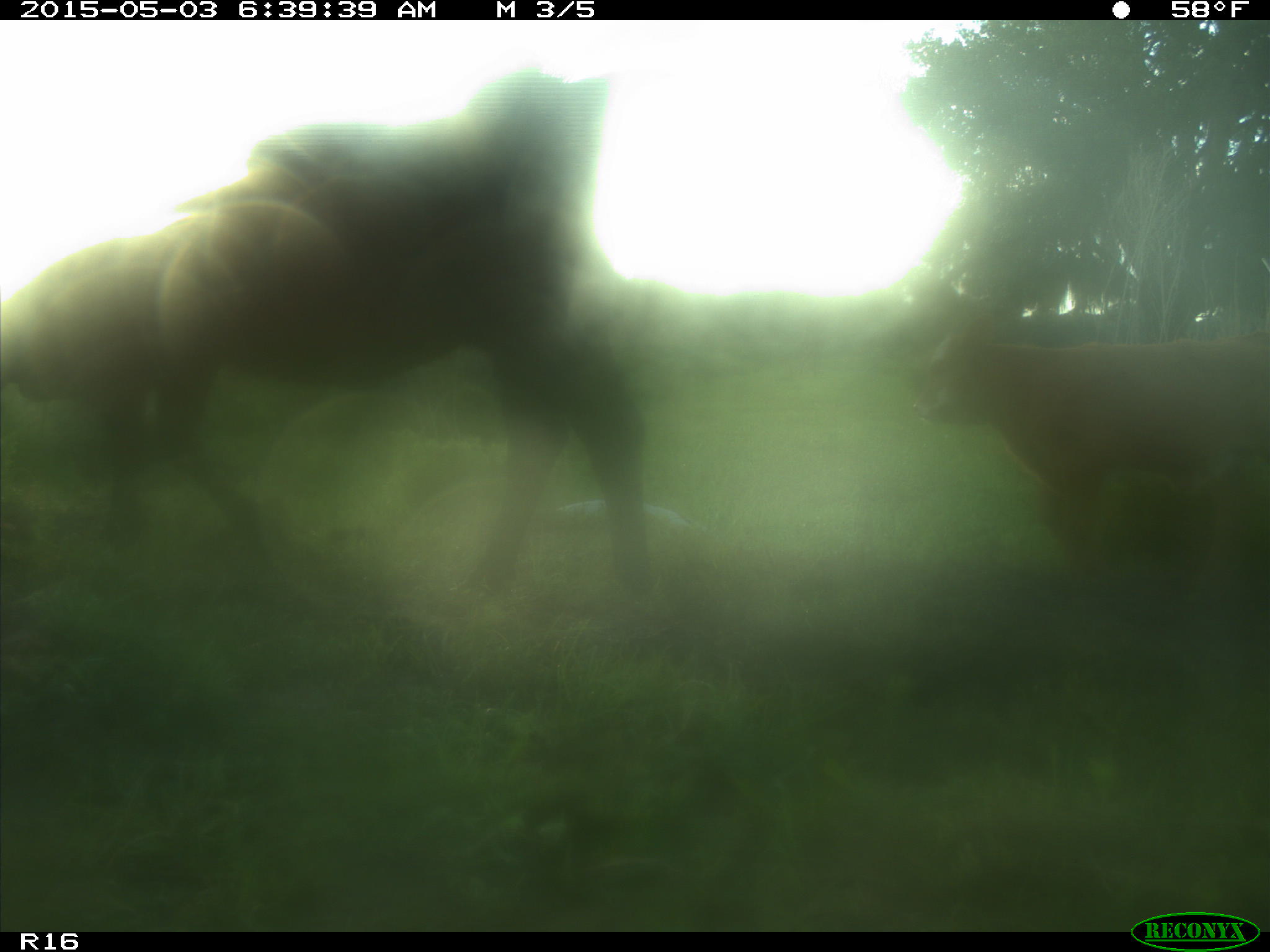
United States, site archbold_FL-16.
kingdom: Animalia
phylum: Chordata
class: Mammalia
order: Artiodactyla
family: Bovidae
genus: Bos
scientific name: Bos taurus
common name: domestic cow